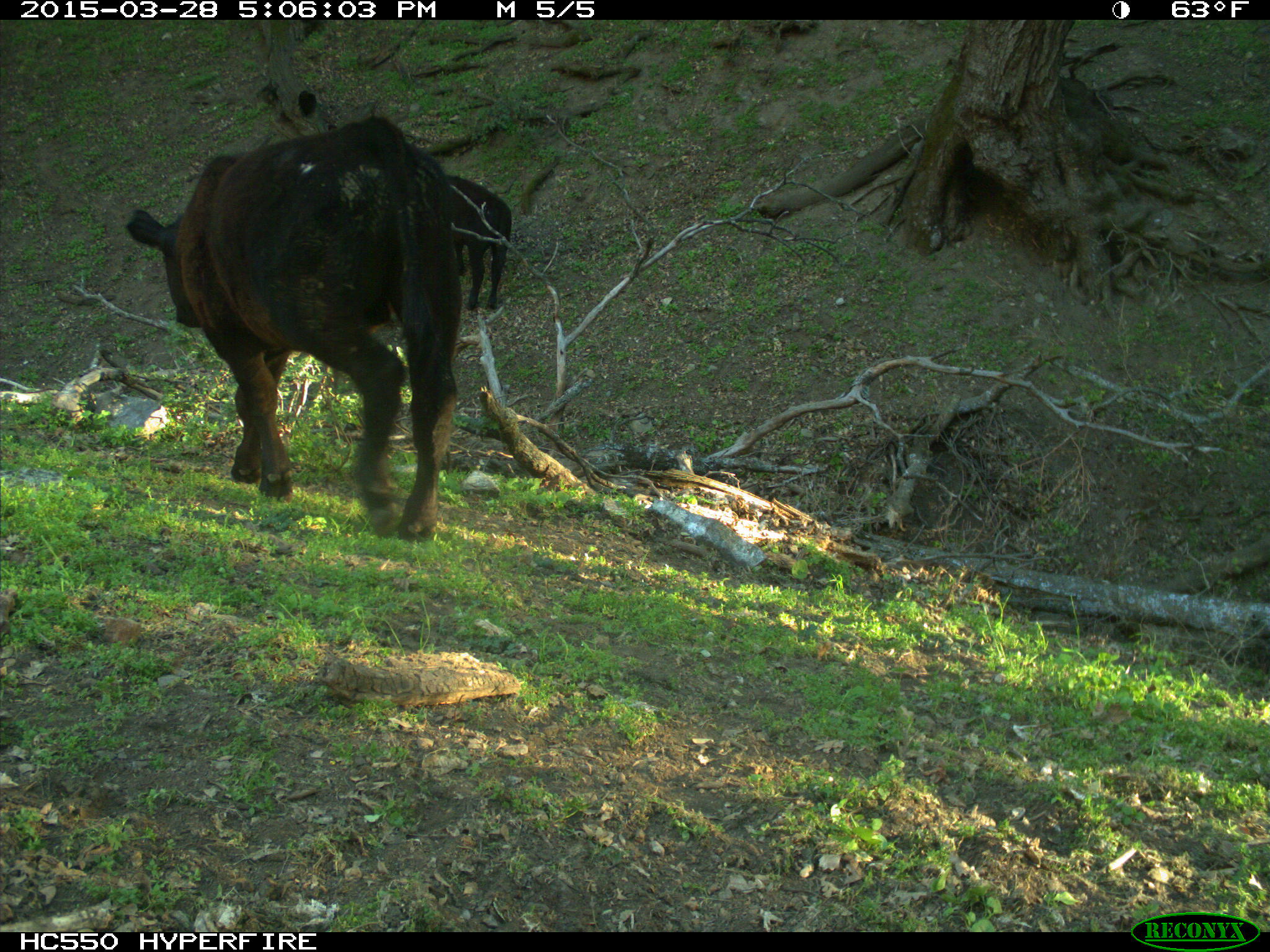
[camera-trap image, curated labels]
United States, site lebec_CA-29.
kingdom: Animalia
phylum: Chordata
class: Mammalia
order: Artiodactyla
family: Bovidae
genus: Bos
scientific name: Bos taurus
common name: domestic cow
Bos taurus (domestic cow).